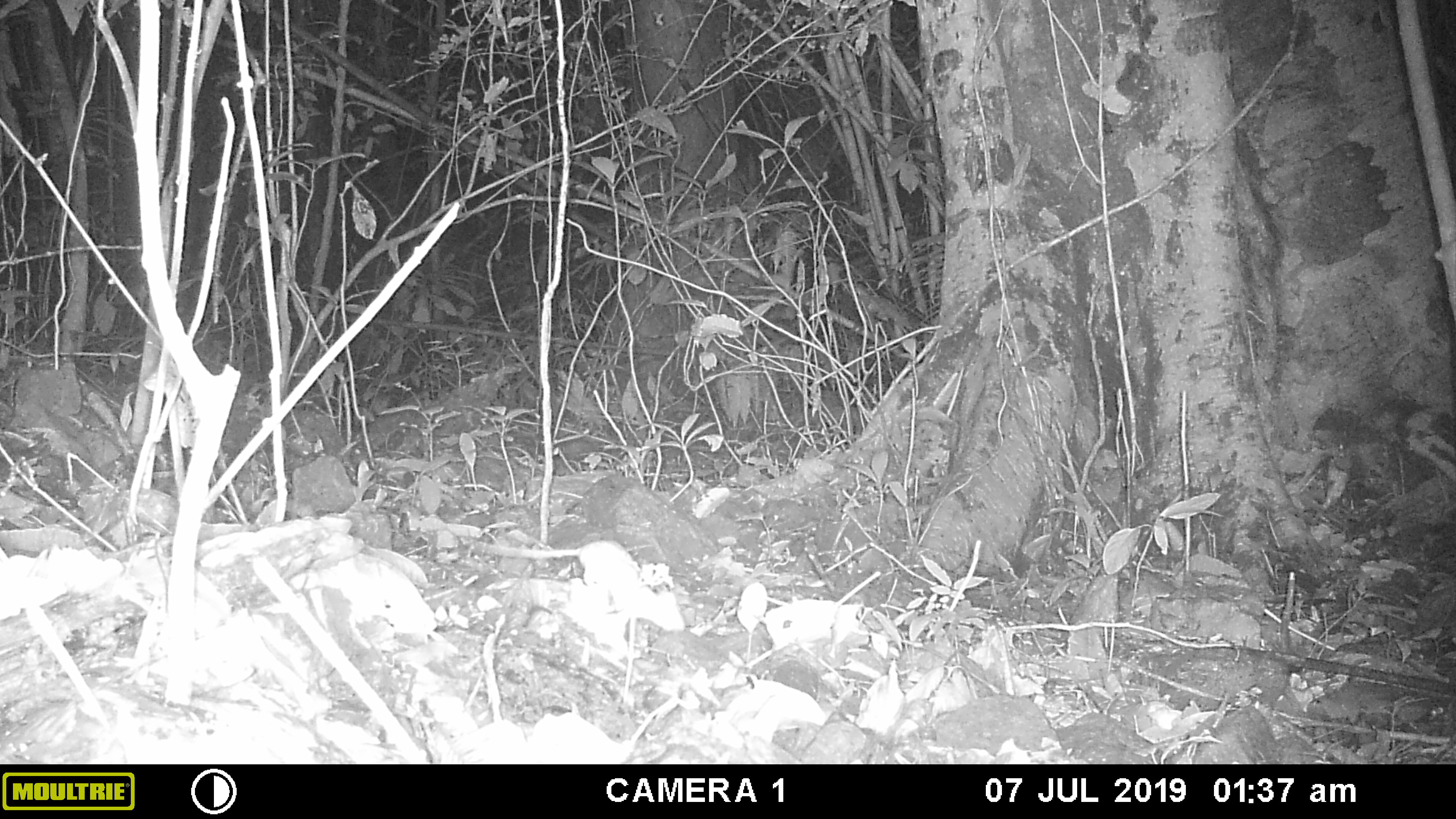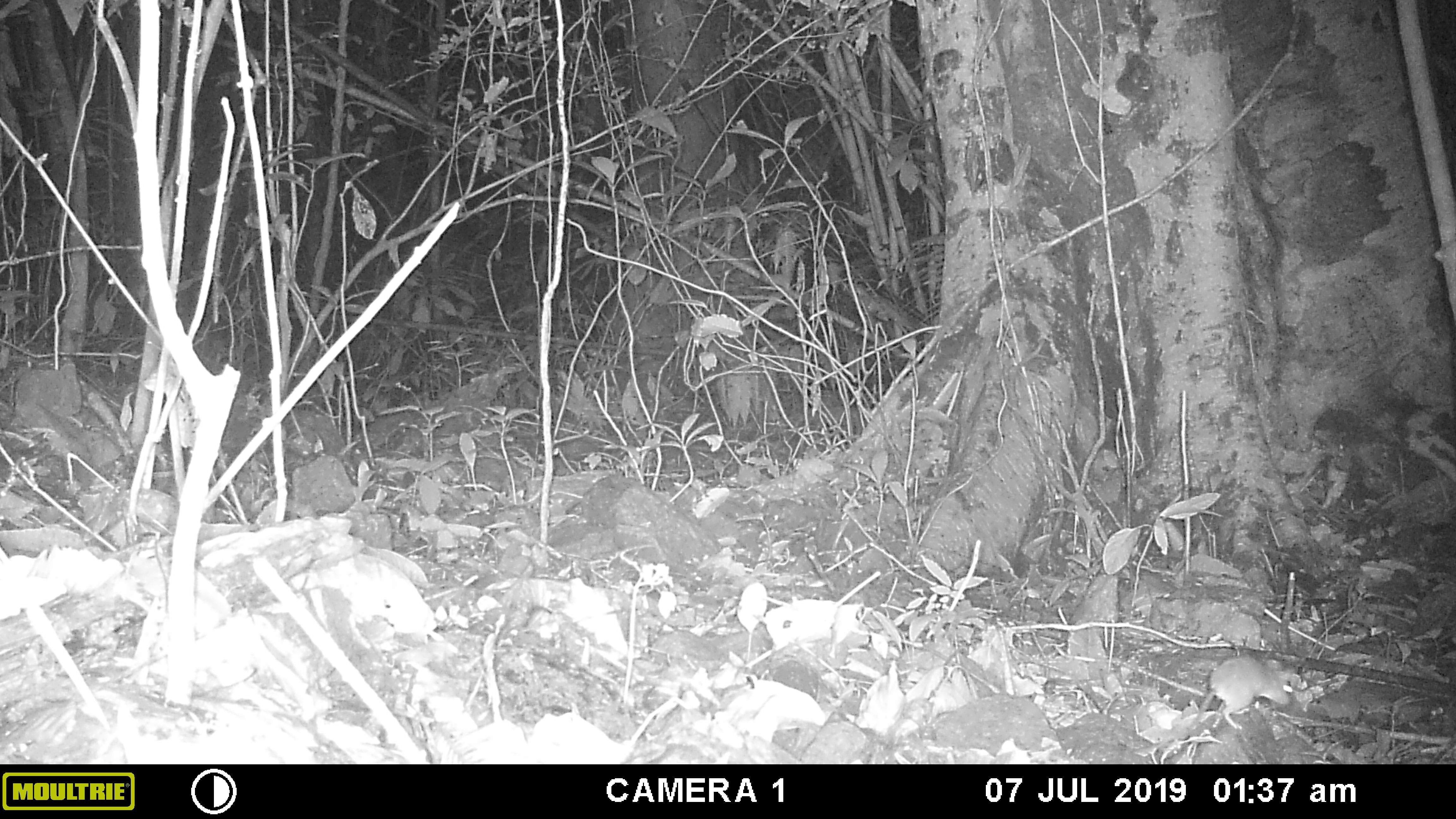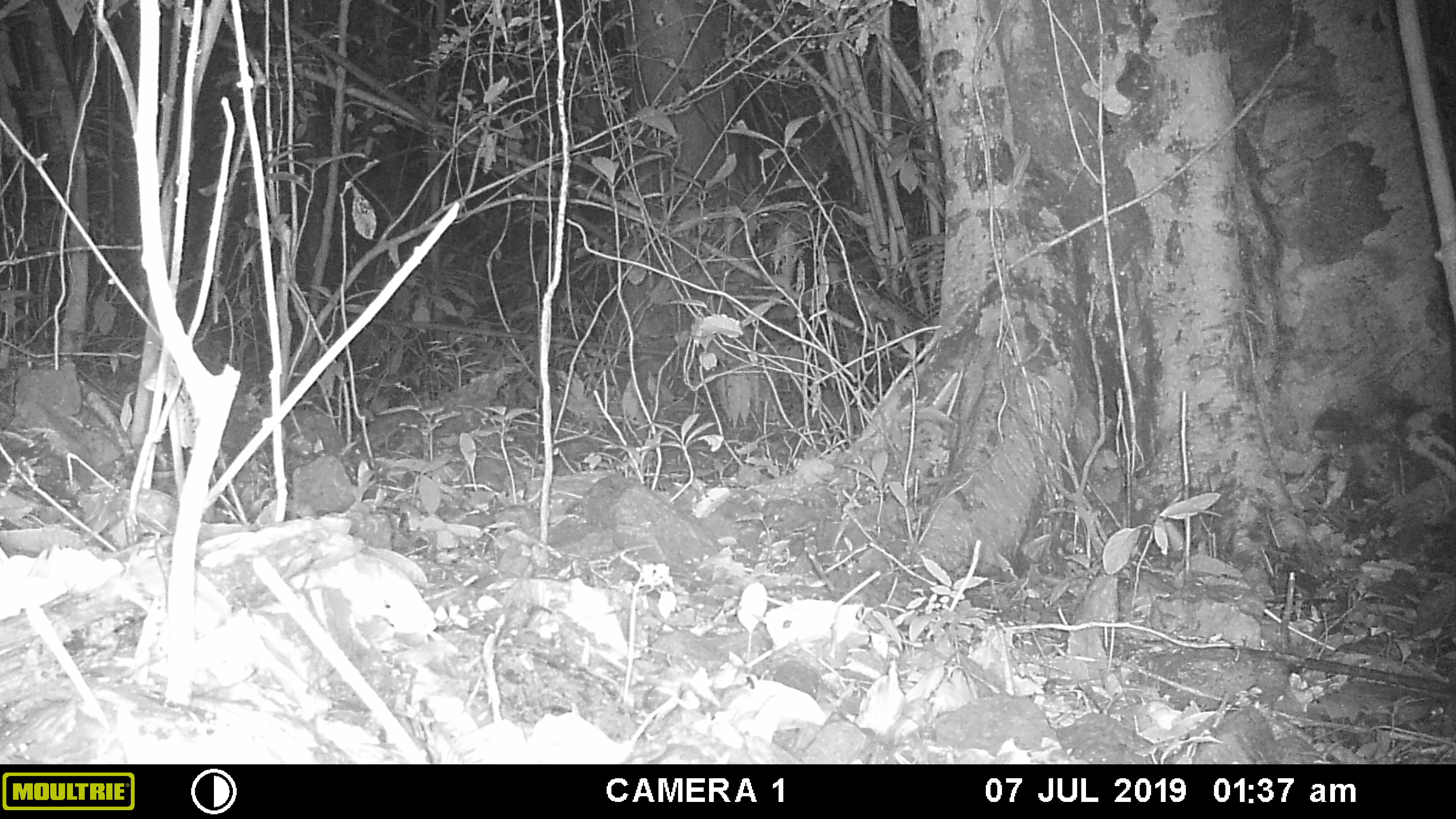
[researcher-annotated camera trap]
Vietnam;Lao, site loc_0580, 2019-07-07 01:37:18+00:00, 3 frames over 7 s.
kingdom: Animalia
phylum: Chordata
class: Mammalia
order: Rodentia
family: Muridae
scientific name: Muridae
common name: old-world mice and rats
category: unidentified murid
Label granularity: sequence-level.